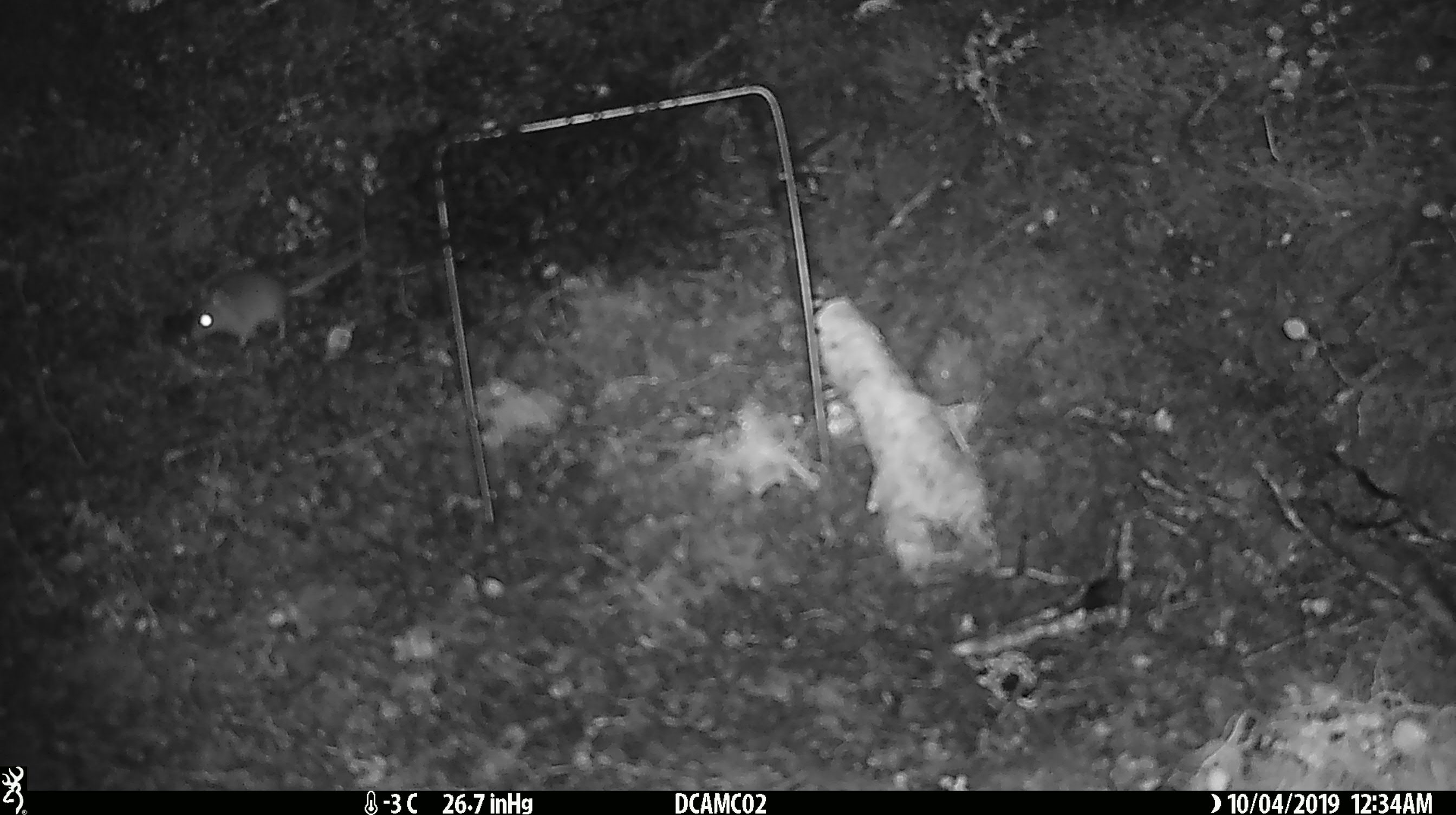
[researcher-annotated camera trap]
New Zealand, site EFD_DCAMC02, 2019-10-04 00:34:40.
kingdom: Animalia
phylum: Chordata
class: Mammalia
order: Rodentia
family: Muridae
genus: Mus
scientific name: Mus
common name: mouse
Mouse (Mus).